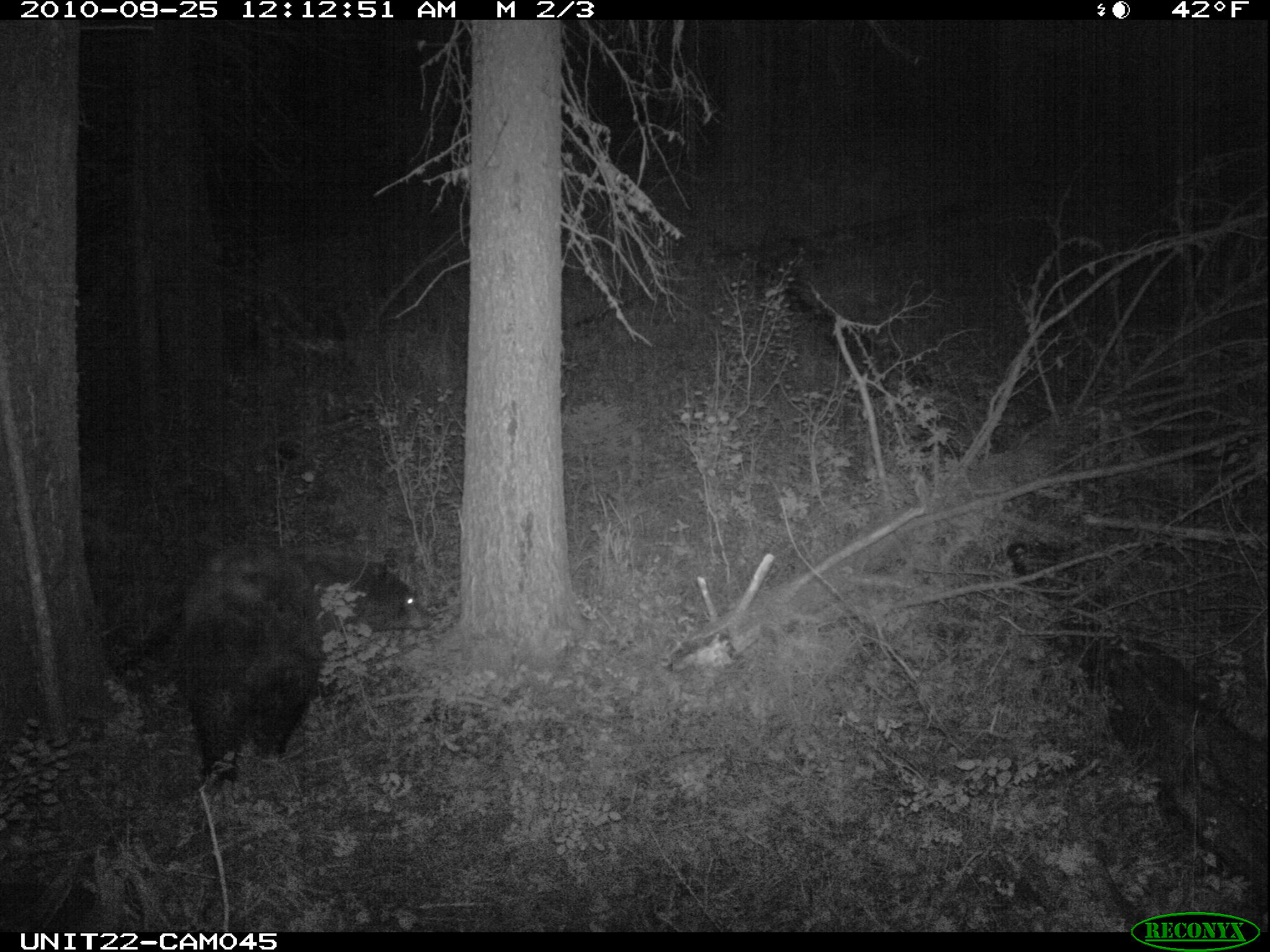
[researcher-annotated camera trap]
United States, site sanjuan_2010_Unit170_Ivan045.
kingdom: Animalia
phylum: Chordata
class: Mammalia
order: Carnivora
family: Ursidae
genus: Ursus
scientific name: Ursus americanus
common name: american black bear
Ursus americanus (american black bear).